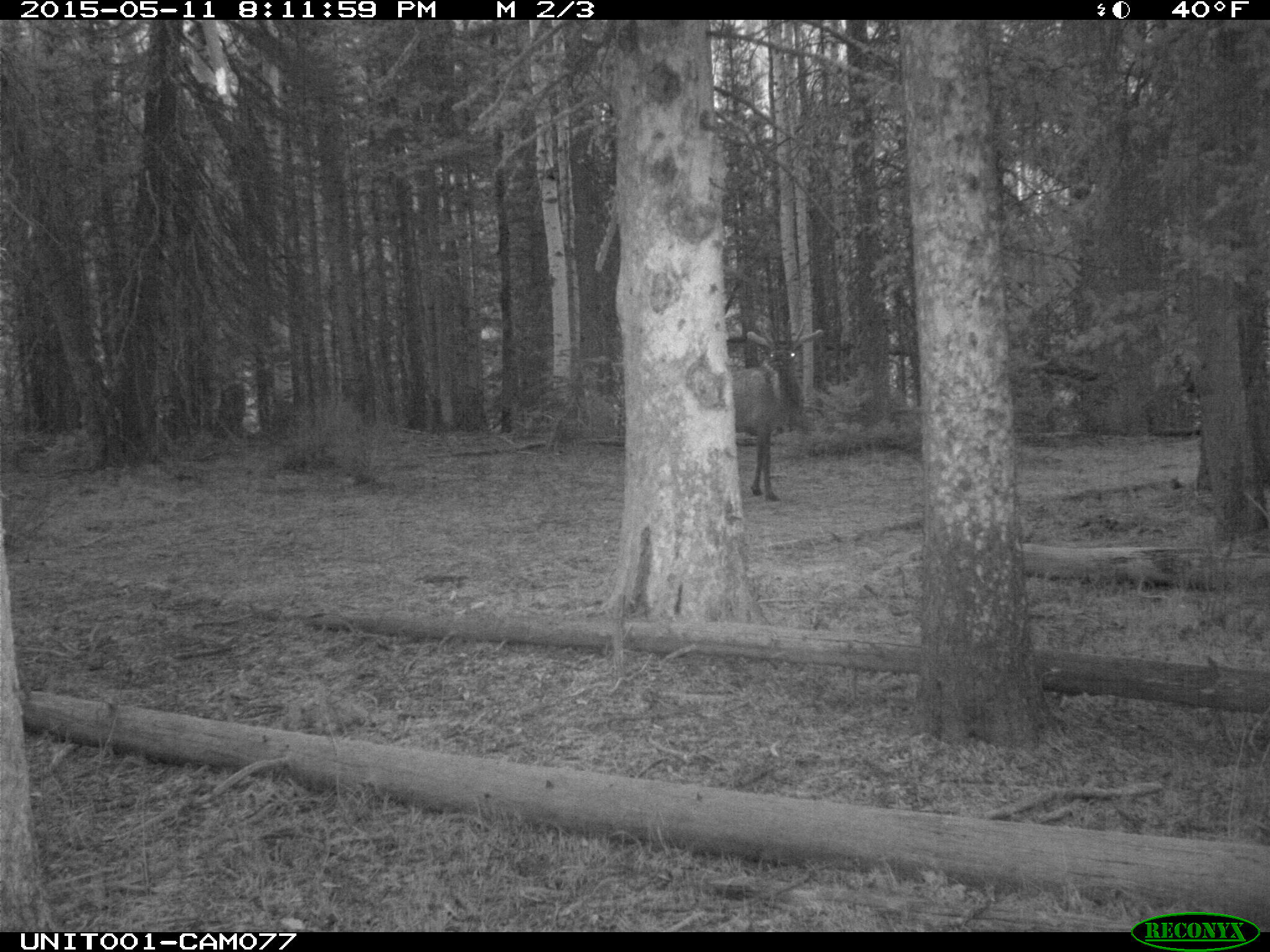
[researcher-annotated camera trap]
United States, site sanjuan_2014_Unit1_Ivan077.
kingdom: Animalia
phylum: Chordata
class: Mammalia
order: Artiodactyla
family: Cervidae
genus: Cervus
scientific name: Cervus elaphus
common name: red deer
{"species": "Cervus elaphus (red deer)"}